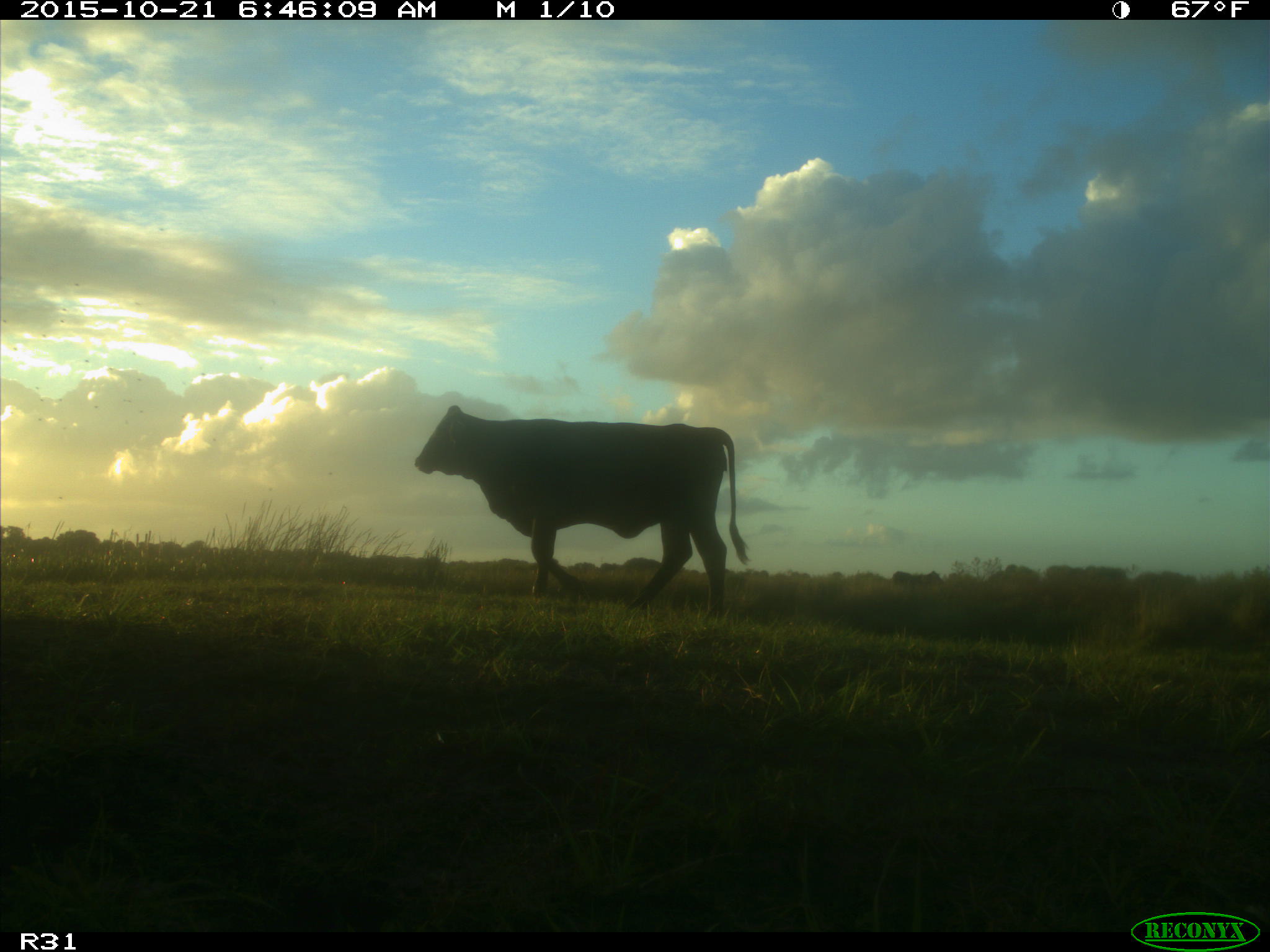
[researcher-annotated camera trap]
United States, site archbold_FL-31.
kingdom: Animalia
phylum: Chordata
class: Mammalia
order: Artiodactyla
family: Bovidae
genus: Bos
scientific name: Bos taurus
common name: domestic cow